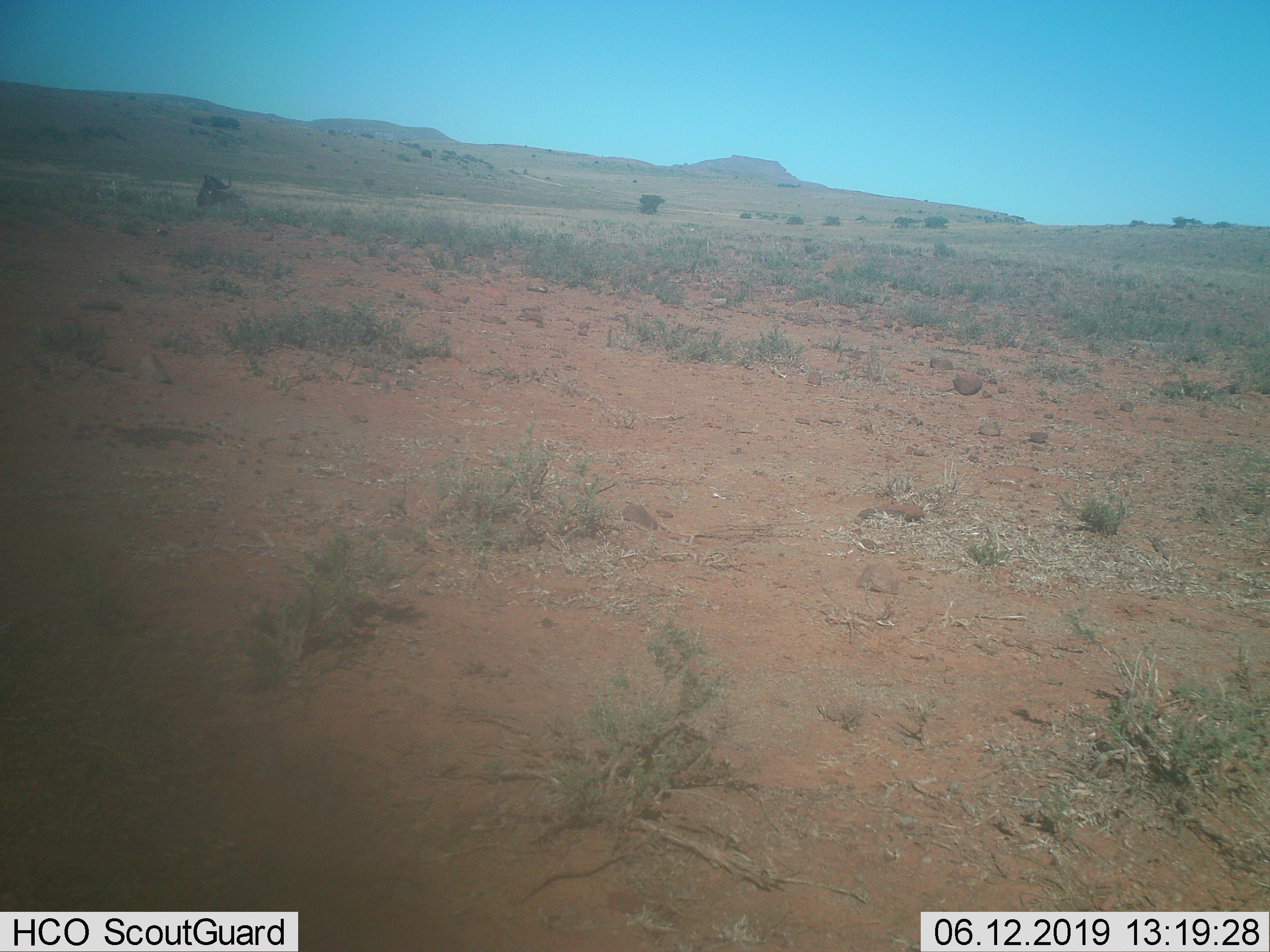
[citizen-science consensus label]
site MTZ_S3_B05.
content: unidentified animal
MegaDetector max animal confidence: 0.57